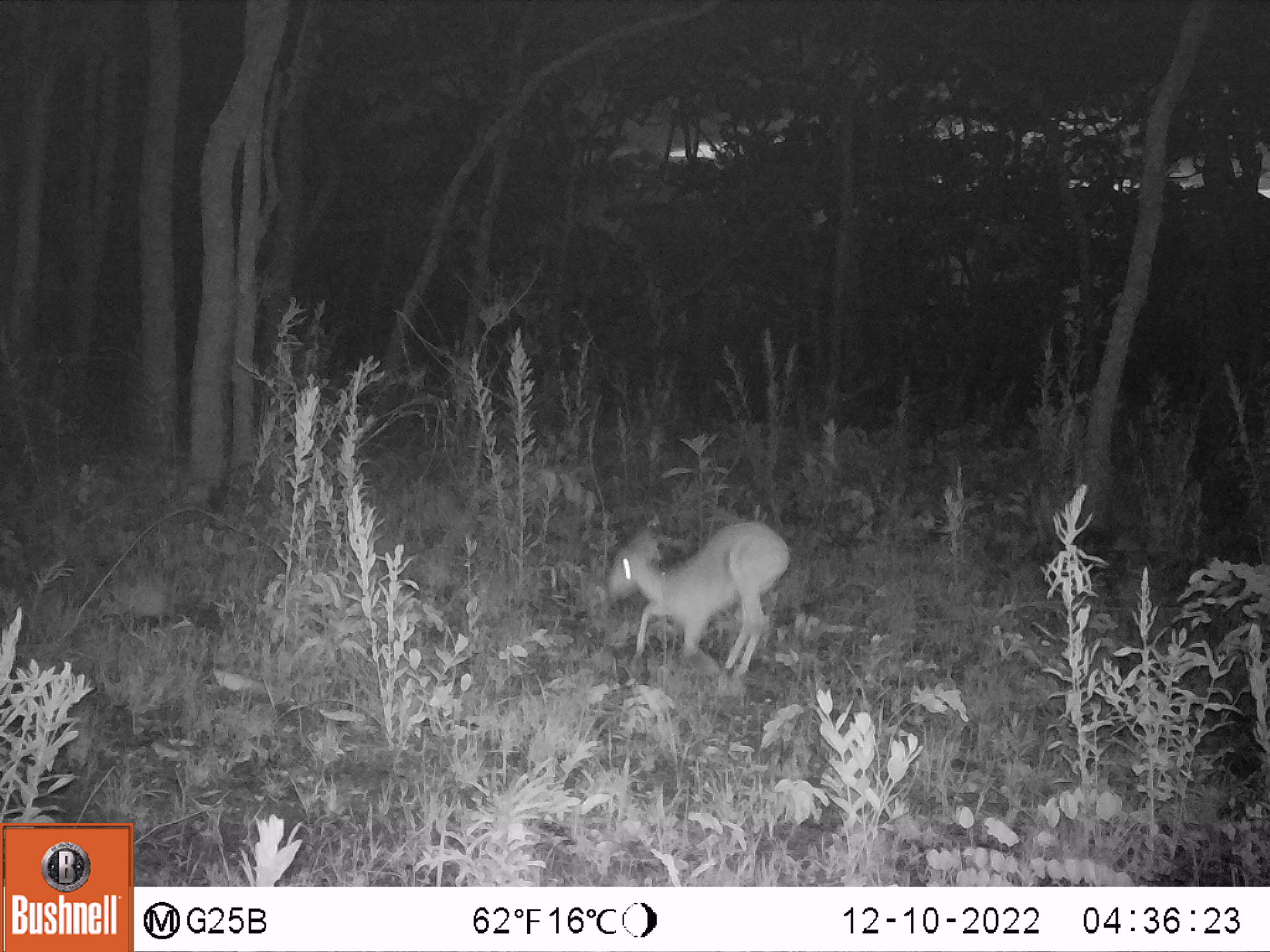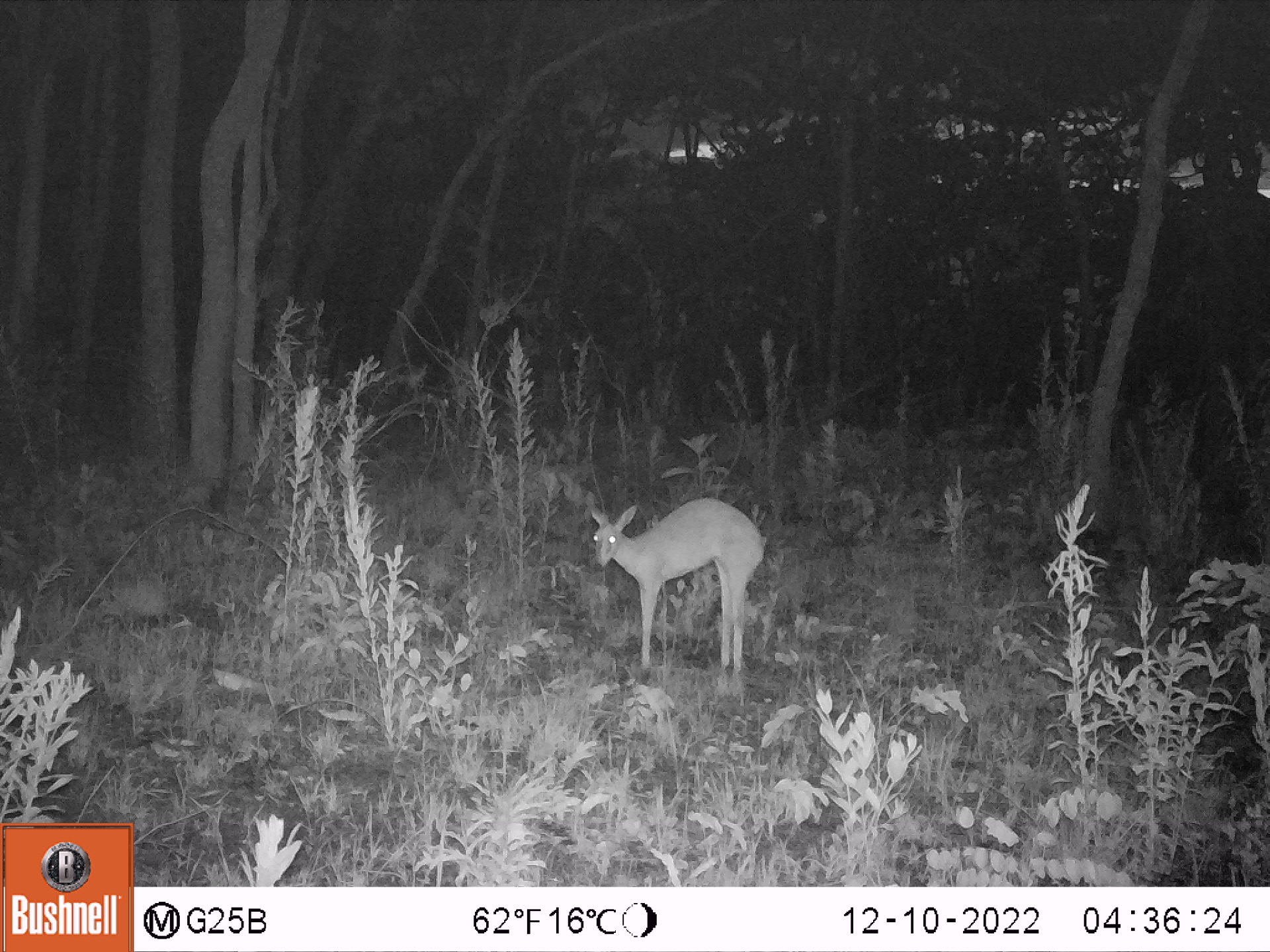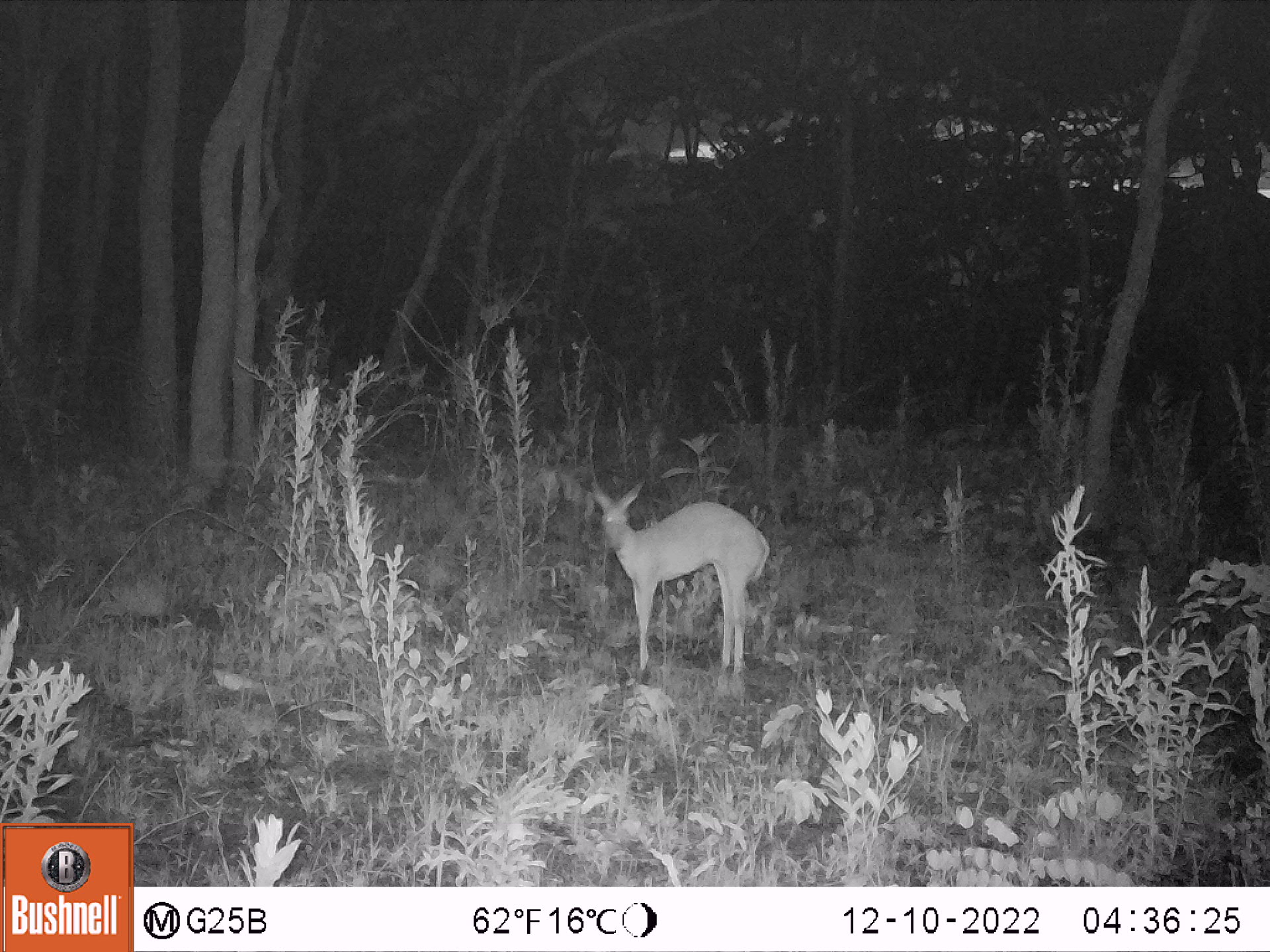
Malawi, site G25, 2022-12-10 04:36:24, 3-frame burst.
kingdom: Animalia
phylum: Chordata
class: Mammalia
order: Artiodactyla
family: Bovidae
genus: Sylvicapra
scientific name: Sylvicapra grimmia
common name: common duiker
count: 1